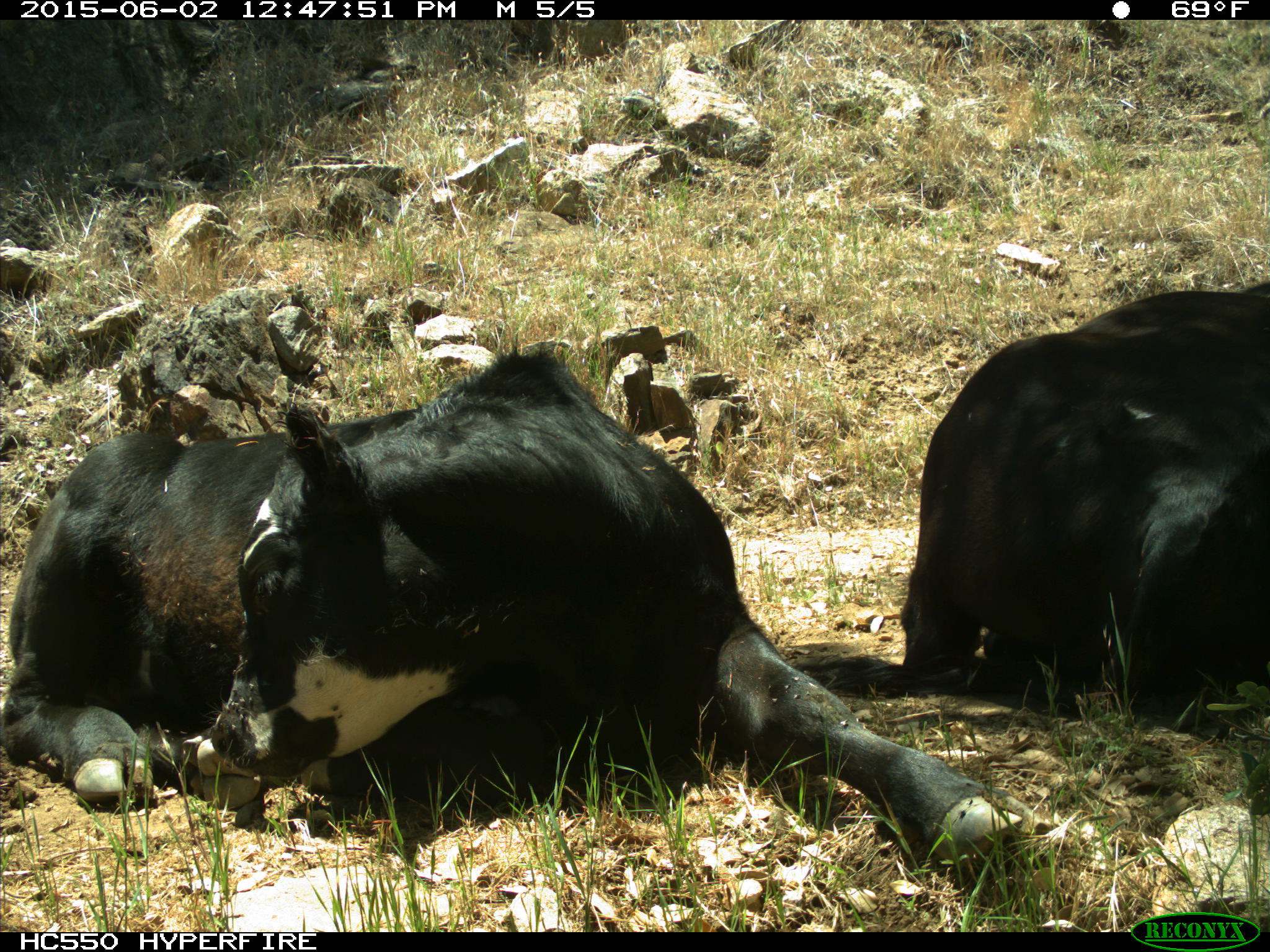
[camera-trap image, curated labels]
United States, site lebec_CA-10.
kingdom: Animalia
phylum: Chordata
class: Mammalia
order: Artiodactyla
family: Bovidae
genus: Bos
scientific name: Bos taurus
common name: domestic cow